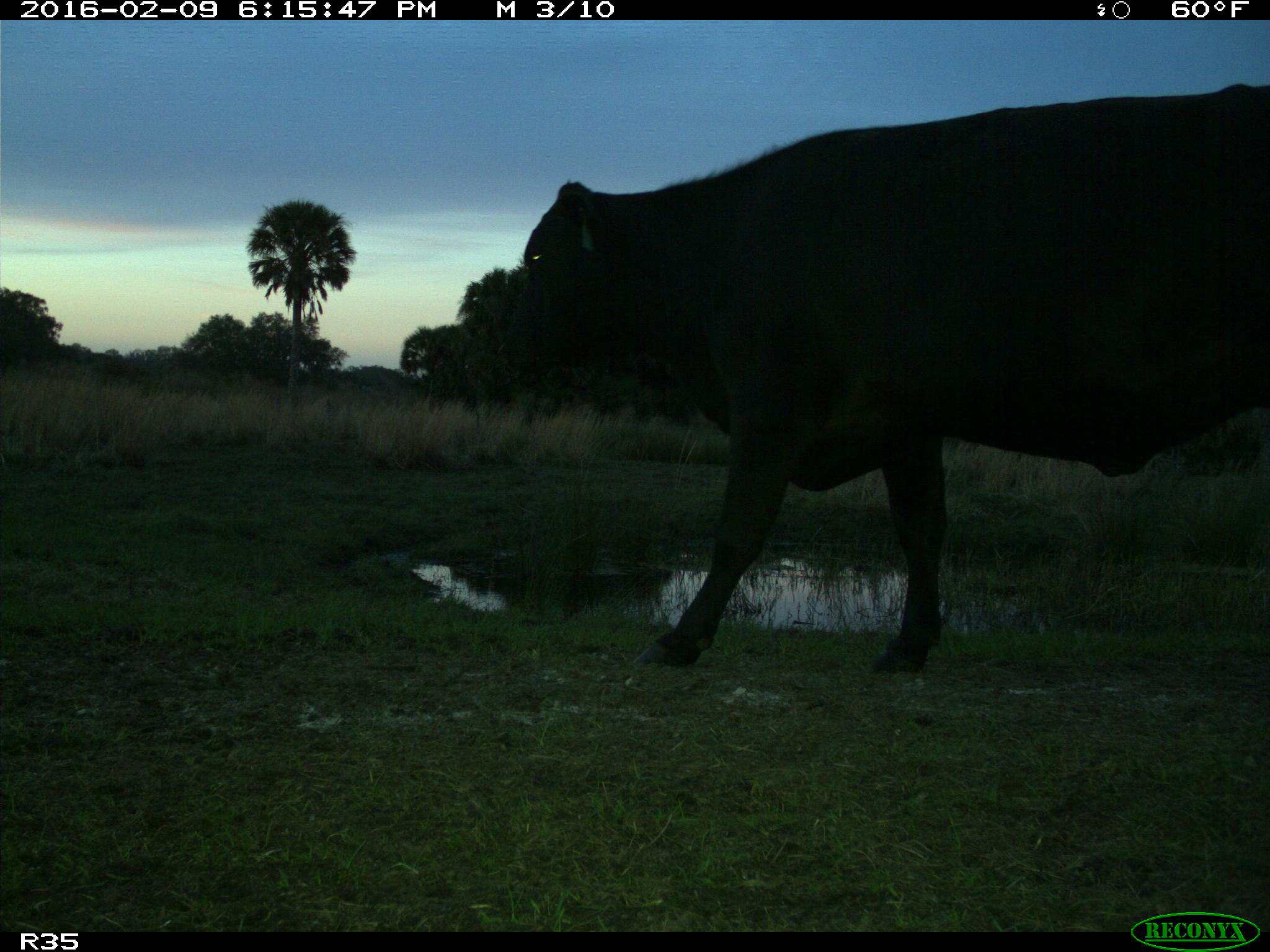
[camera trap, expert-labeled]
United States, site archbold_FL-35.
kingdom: Animalia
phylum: Chordata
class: Mammalia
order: Artiodactyla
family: Bovidae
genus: Bos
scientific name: Bos taurus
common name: domestic cow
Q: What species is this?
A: Bos taurus (domestic cow).